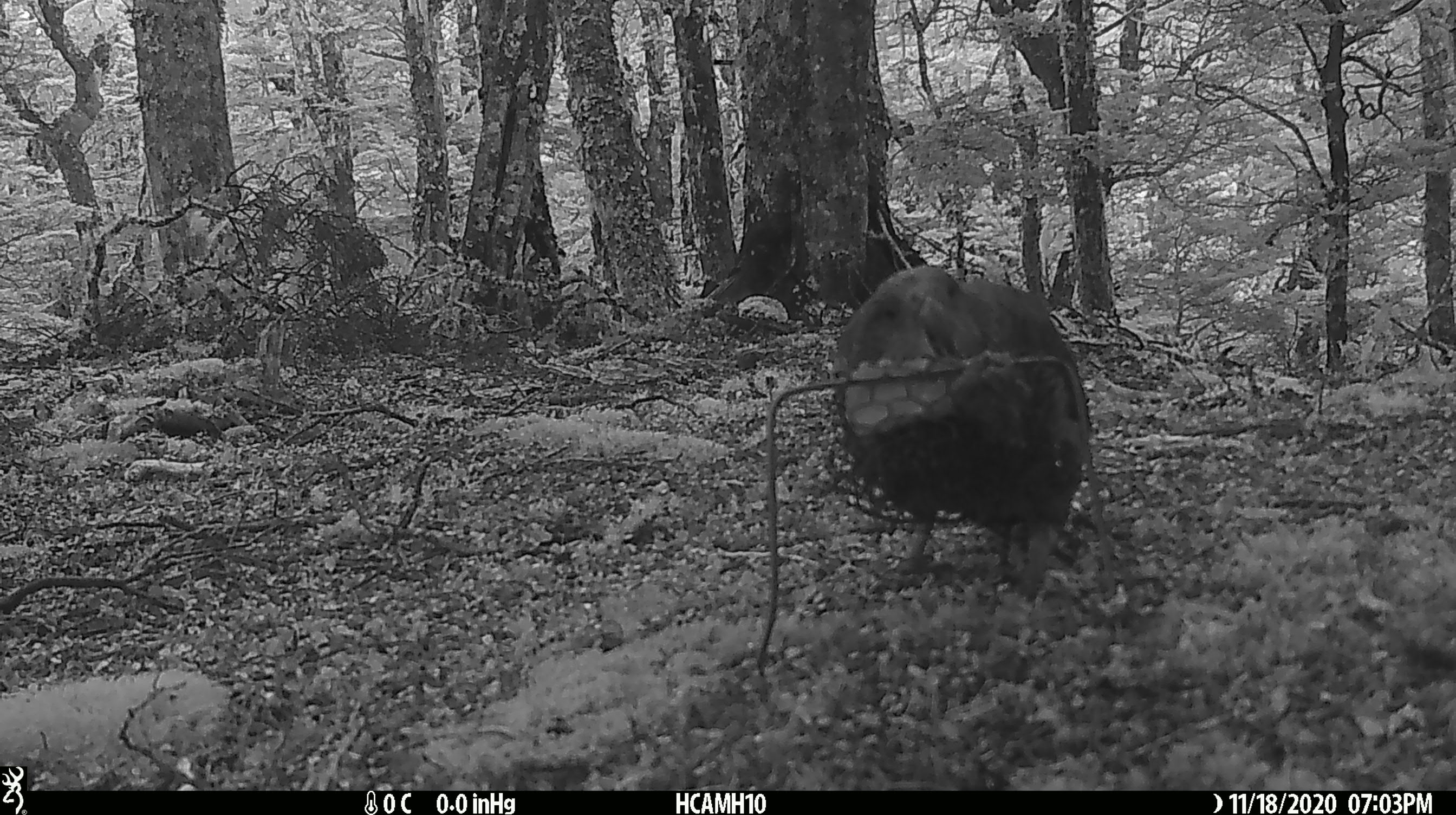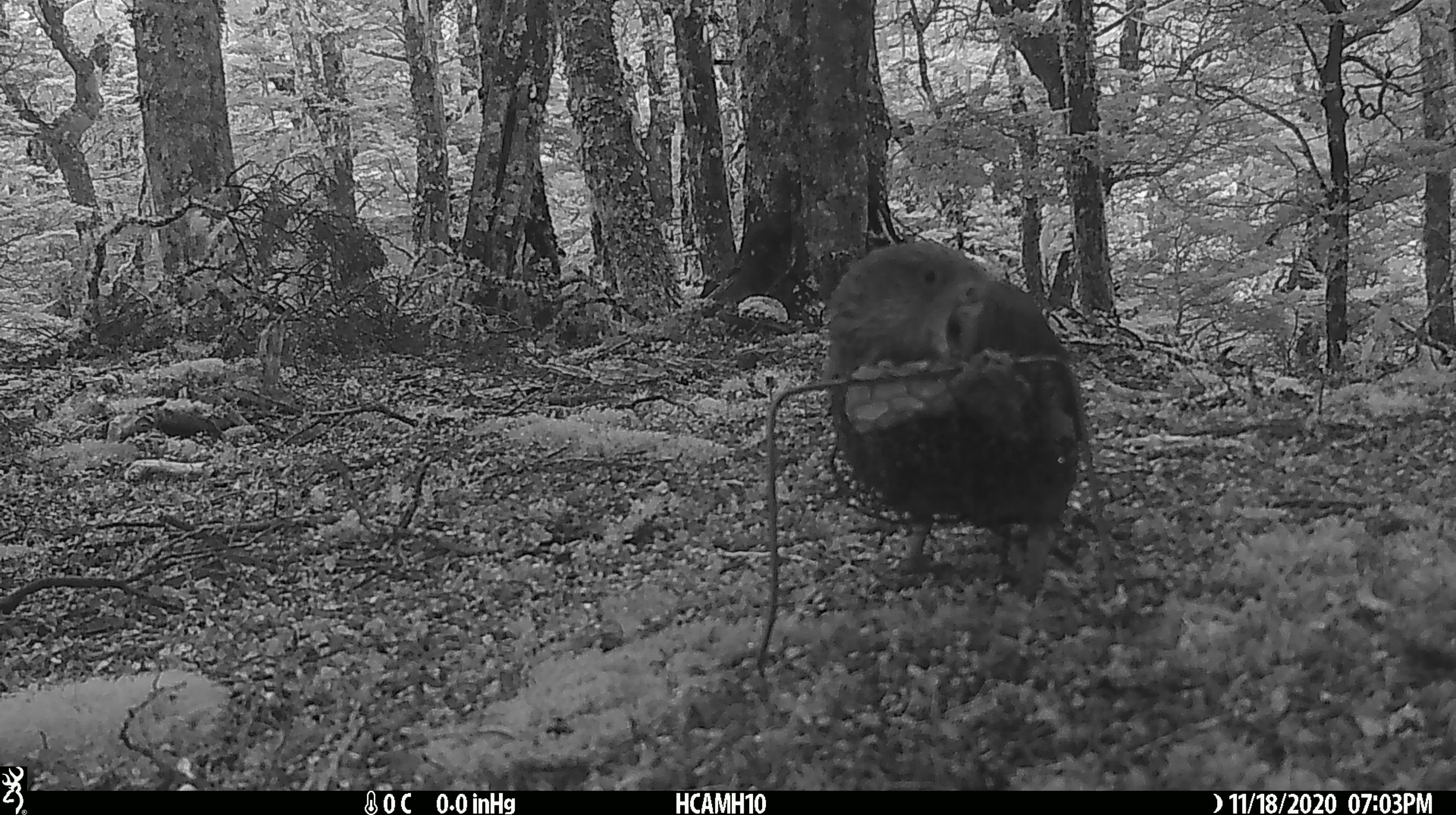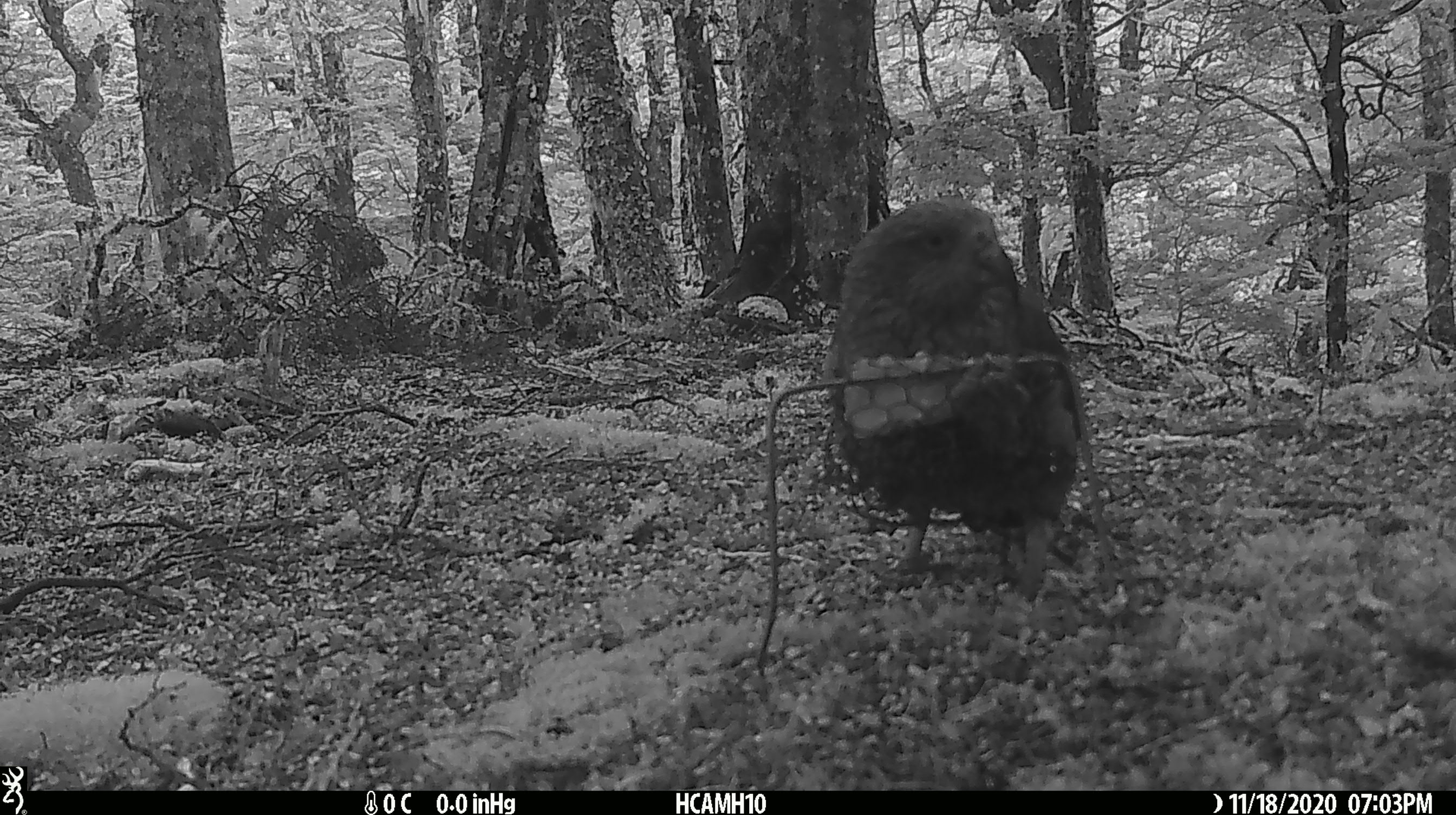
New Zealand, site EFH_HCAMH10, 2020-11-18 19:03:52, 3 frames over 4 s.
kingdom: Animalia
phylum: Chordata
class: Aves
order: Psittaciformes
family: Strigopidae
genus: Nestor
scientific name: Nestor notabilis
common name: kea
Kea (Nestor notabilis).